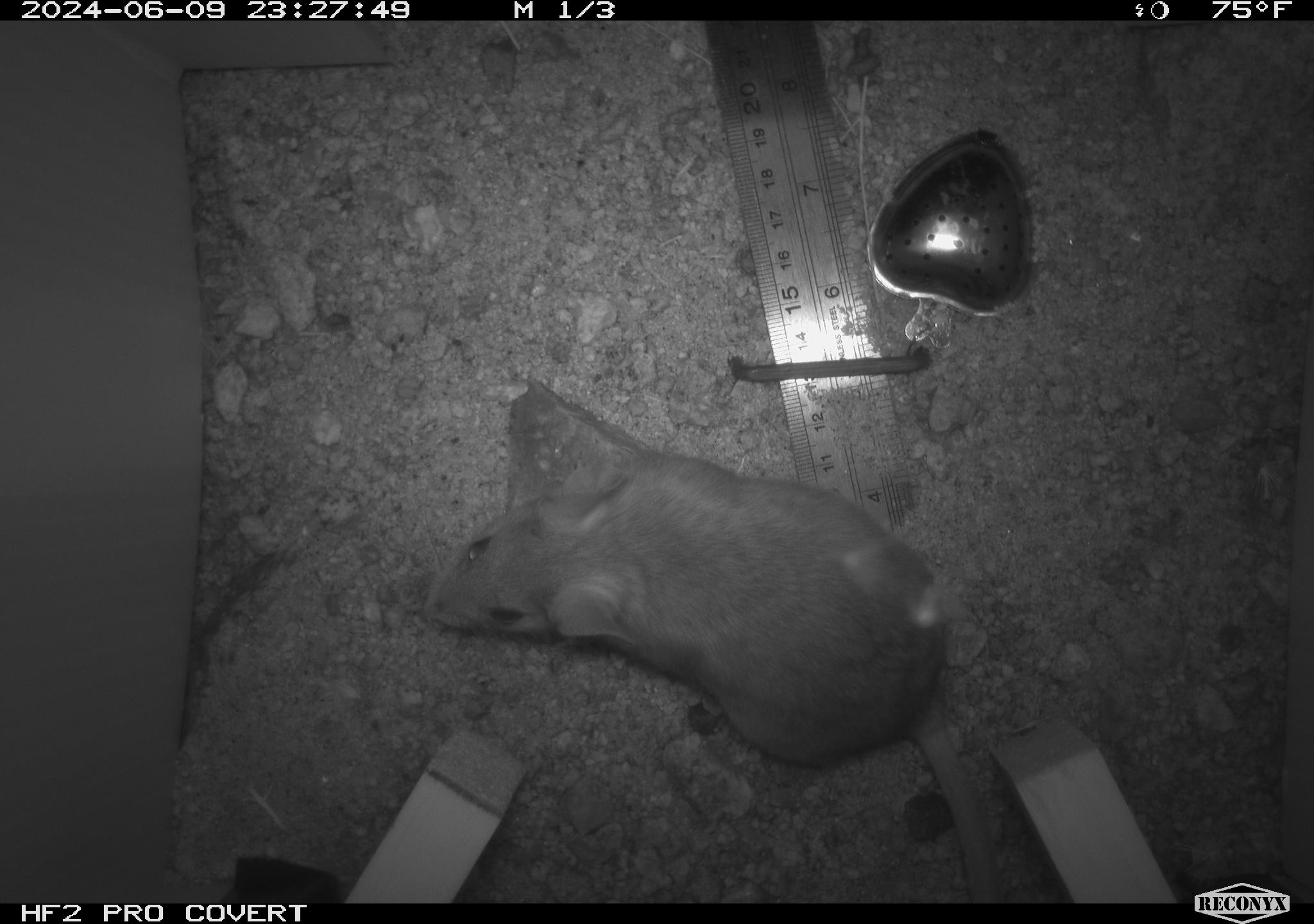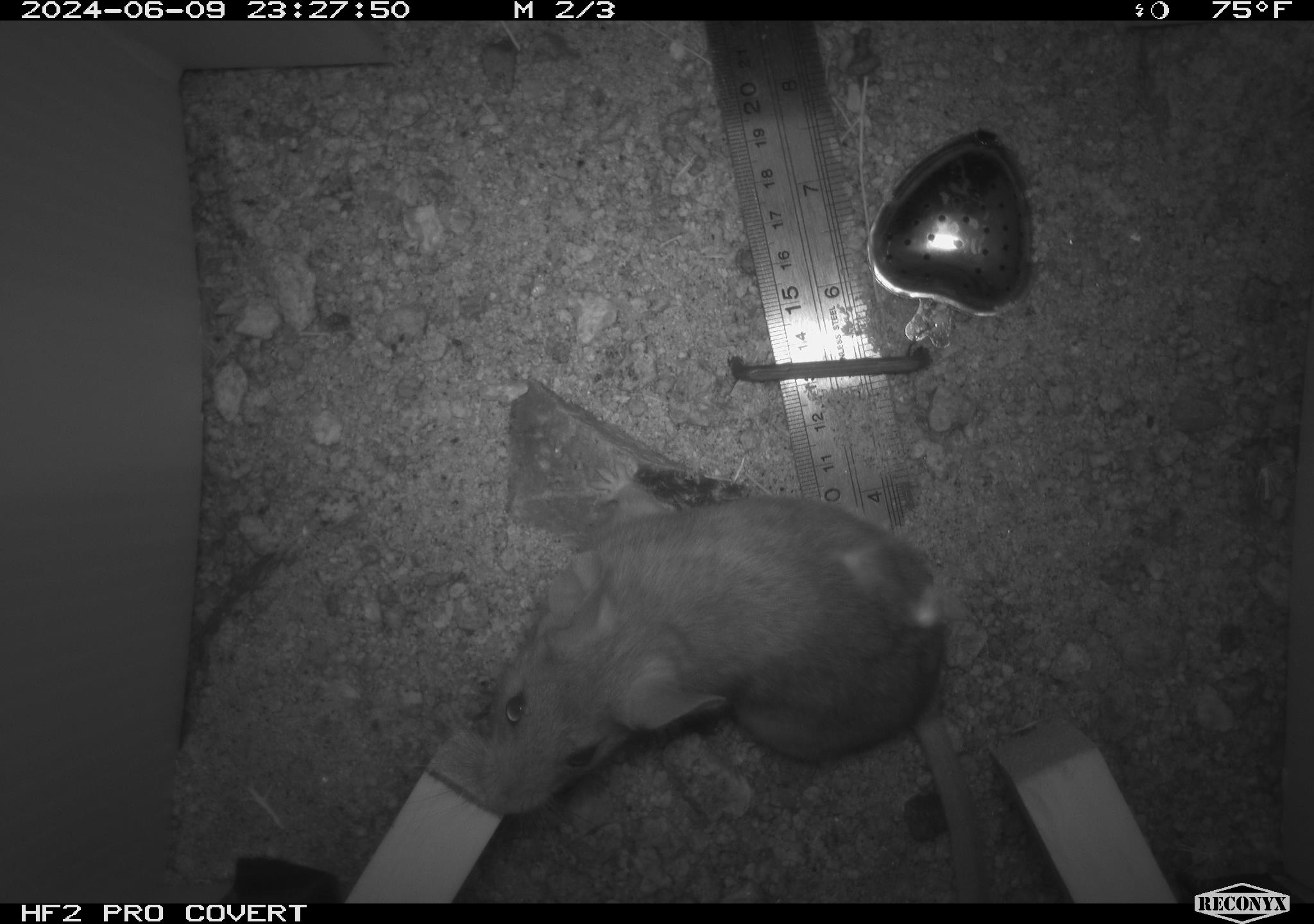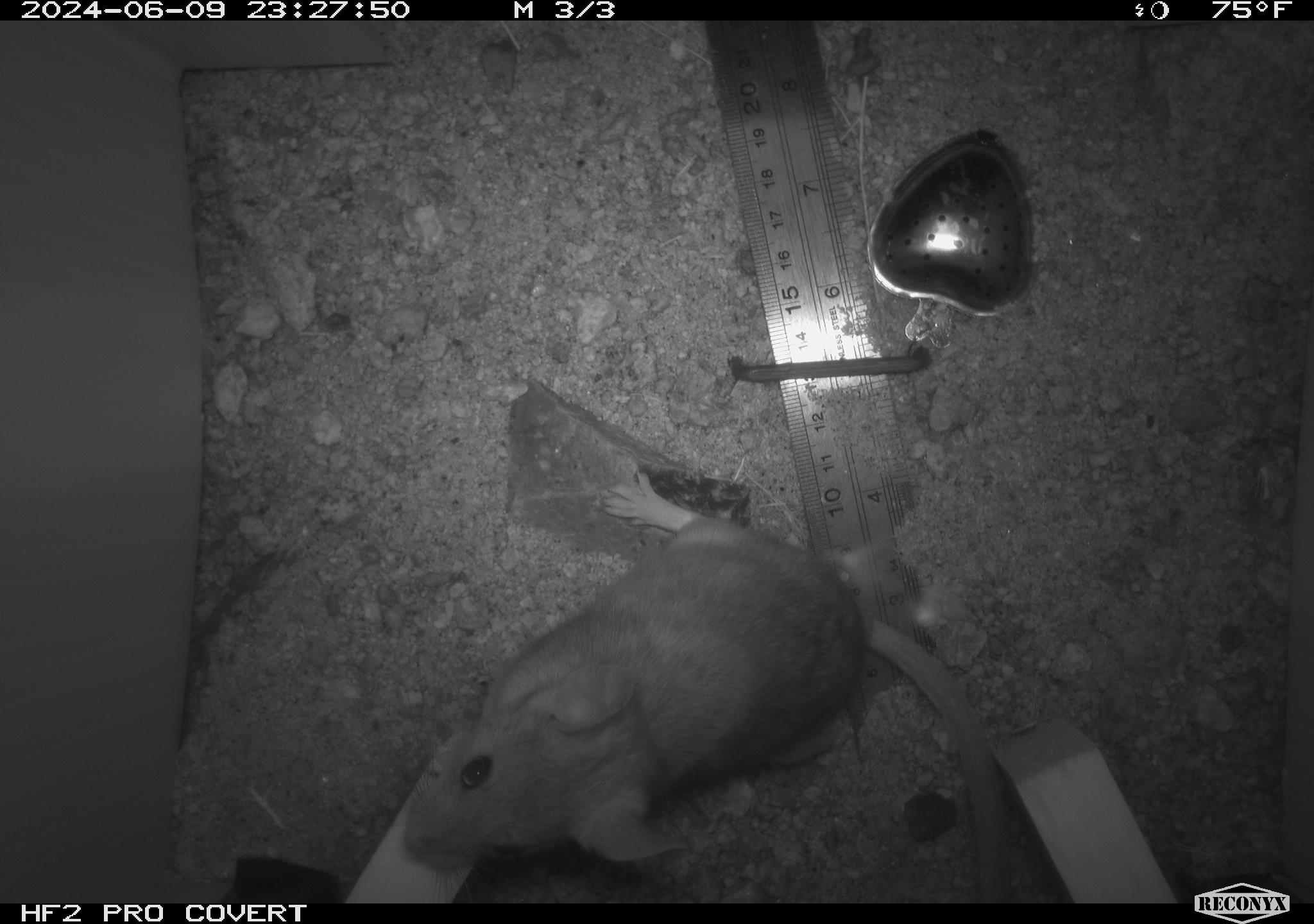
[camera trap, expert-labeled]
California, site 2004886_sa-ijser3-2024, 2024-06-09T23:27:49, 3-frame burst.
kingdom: Animalia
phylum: Chordata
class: Mammalia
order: Rodentia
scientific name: Rodentia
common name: woodrat or rat or mouse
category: woodrat or rat or mouse species